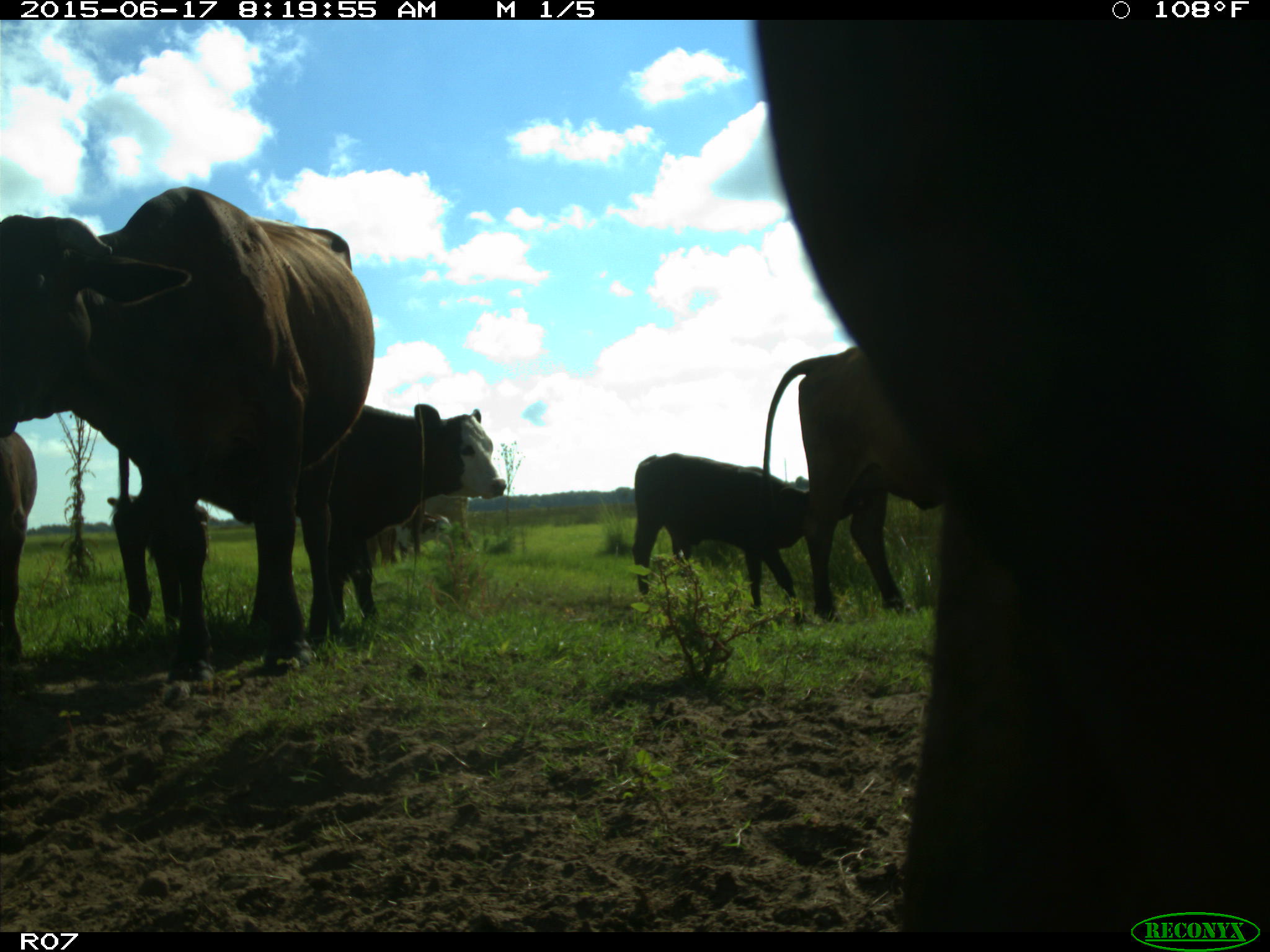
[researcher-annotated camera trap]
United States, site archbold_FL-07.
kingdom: Animalia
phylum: Chordata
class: Mammalia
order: Artiodactyla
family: Bovidae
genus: Bos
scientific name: Bos taurus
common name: domestic cow